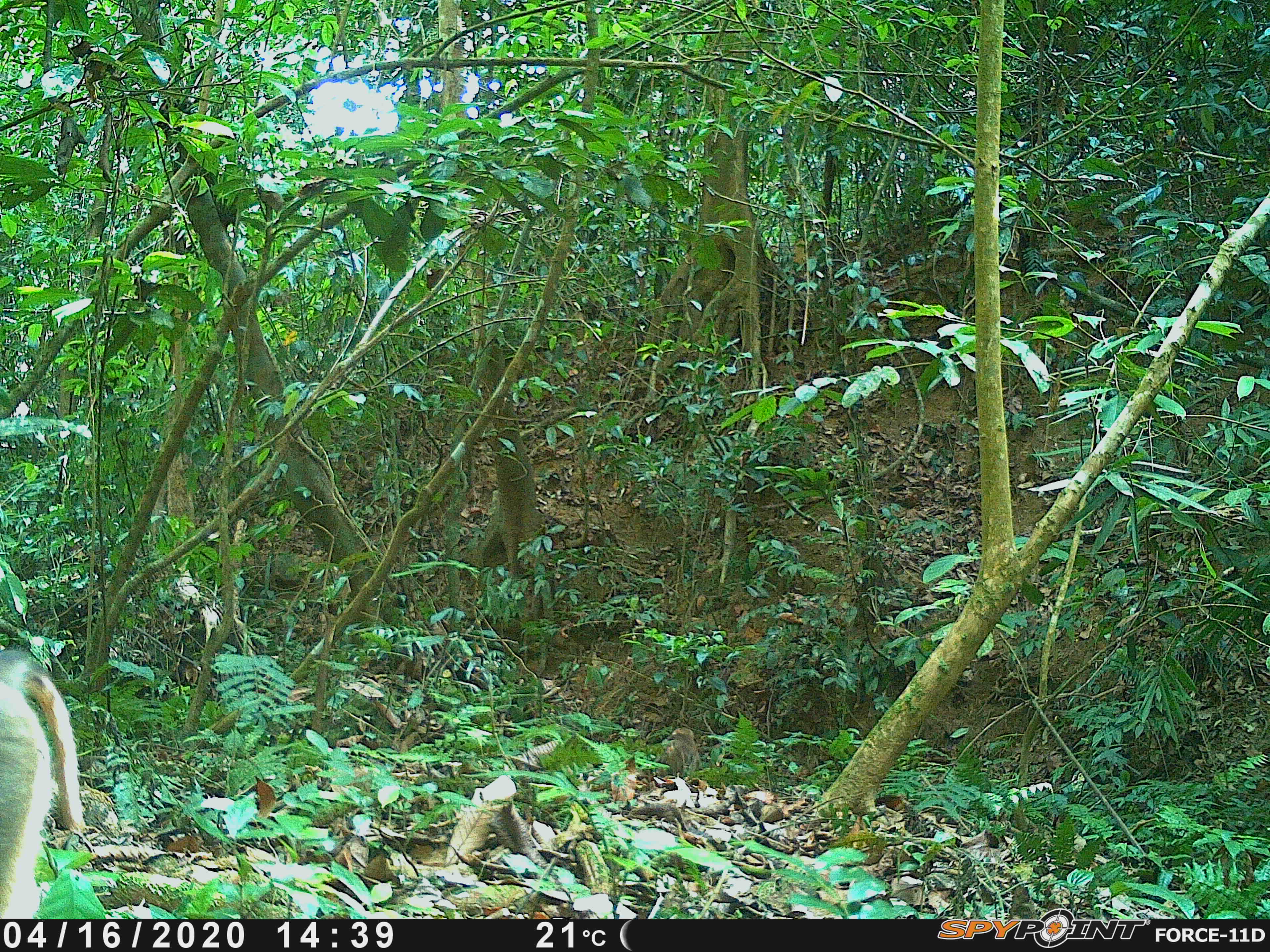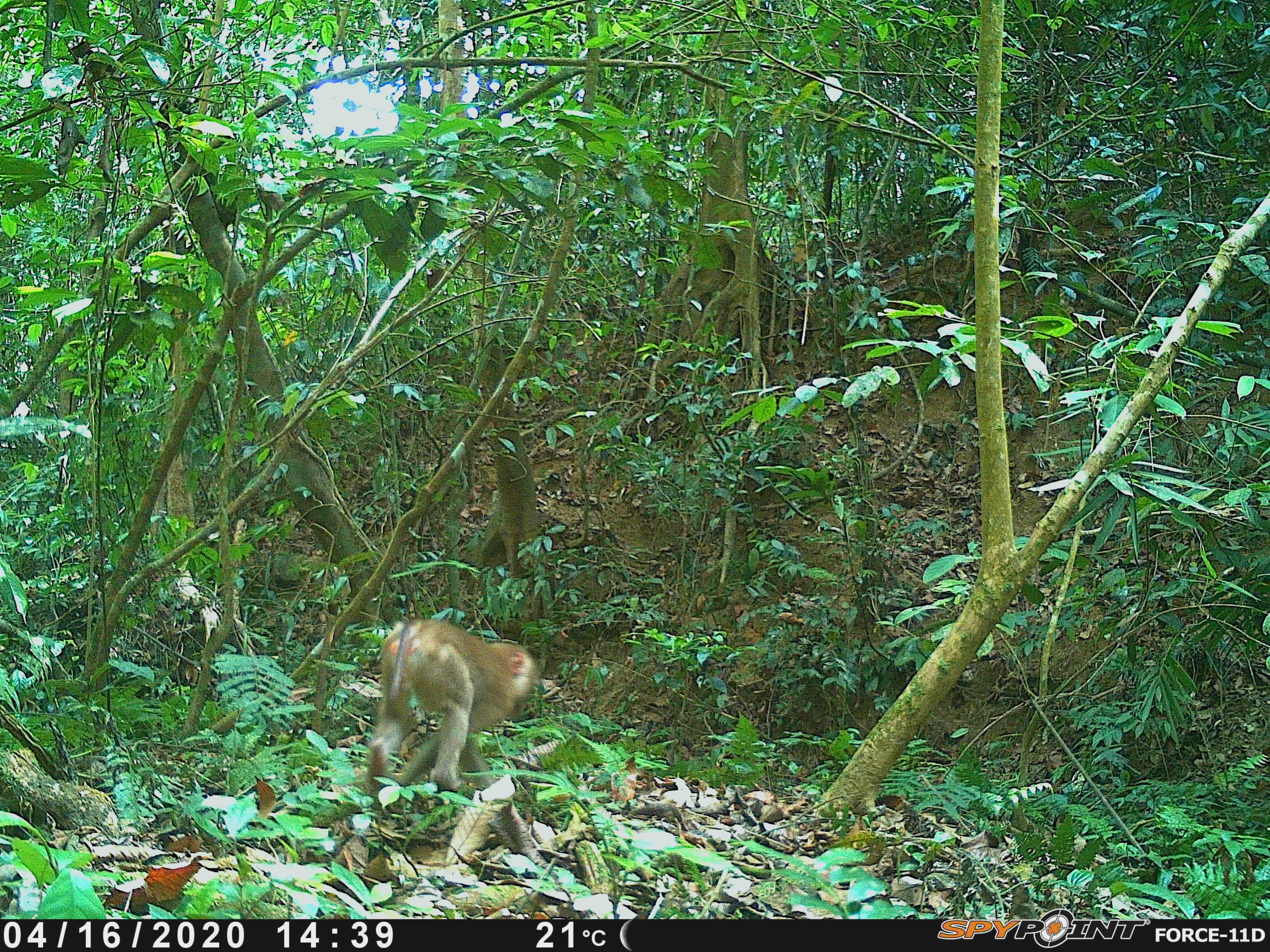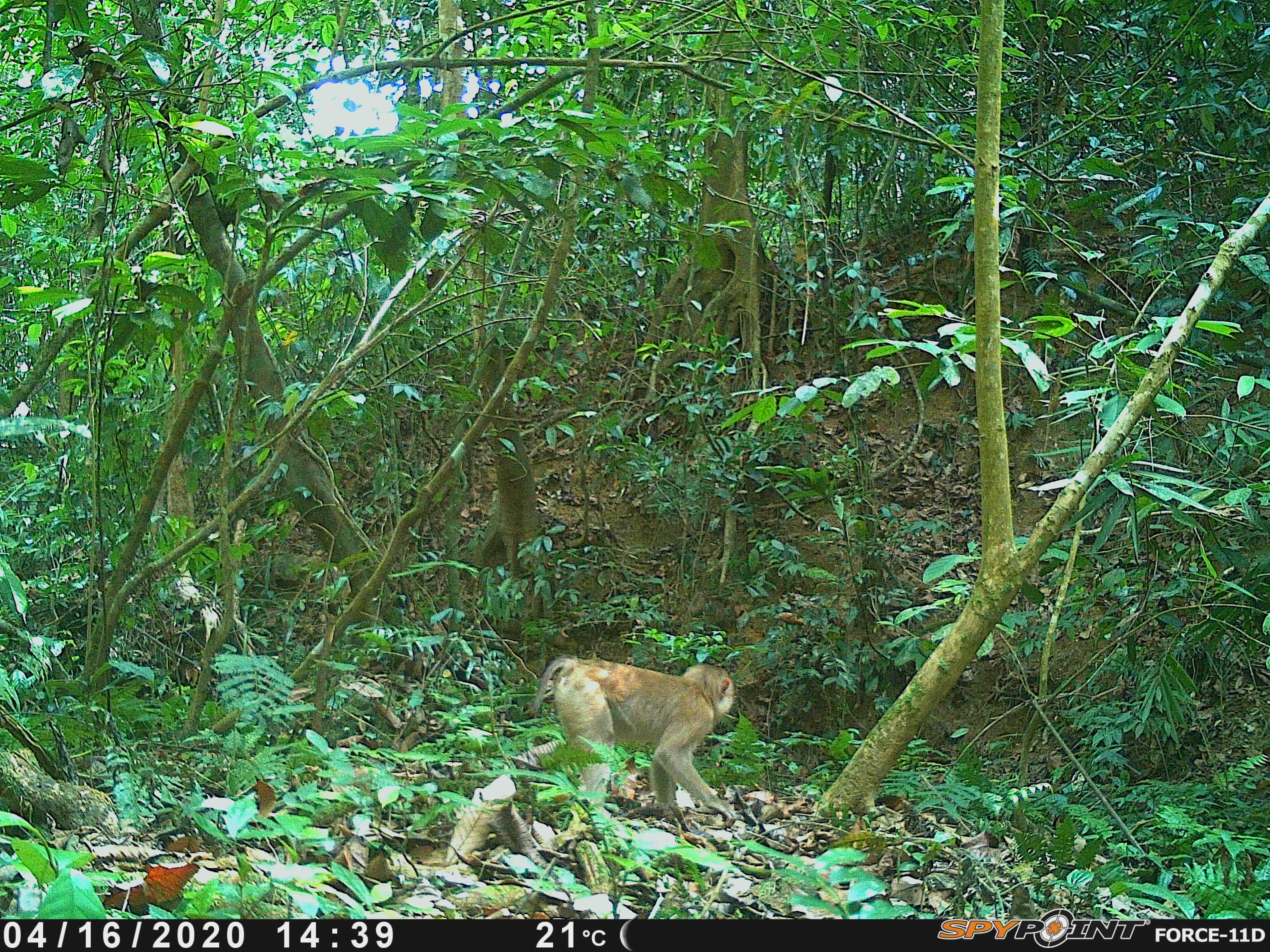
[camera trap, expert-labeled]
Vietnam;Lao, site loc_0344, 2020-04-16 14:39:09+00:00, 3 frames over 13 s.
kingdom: Animalia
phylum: Chordata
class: Mammalia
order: Primates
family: Cercopithecidae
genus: Macaca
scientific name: Macaca nemestrina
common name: pig-tailed macaque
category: pig tailed macaque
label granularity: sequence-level